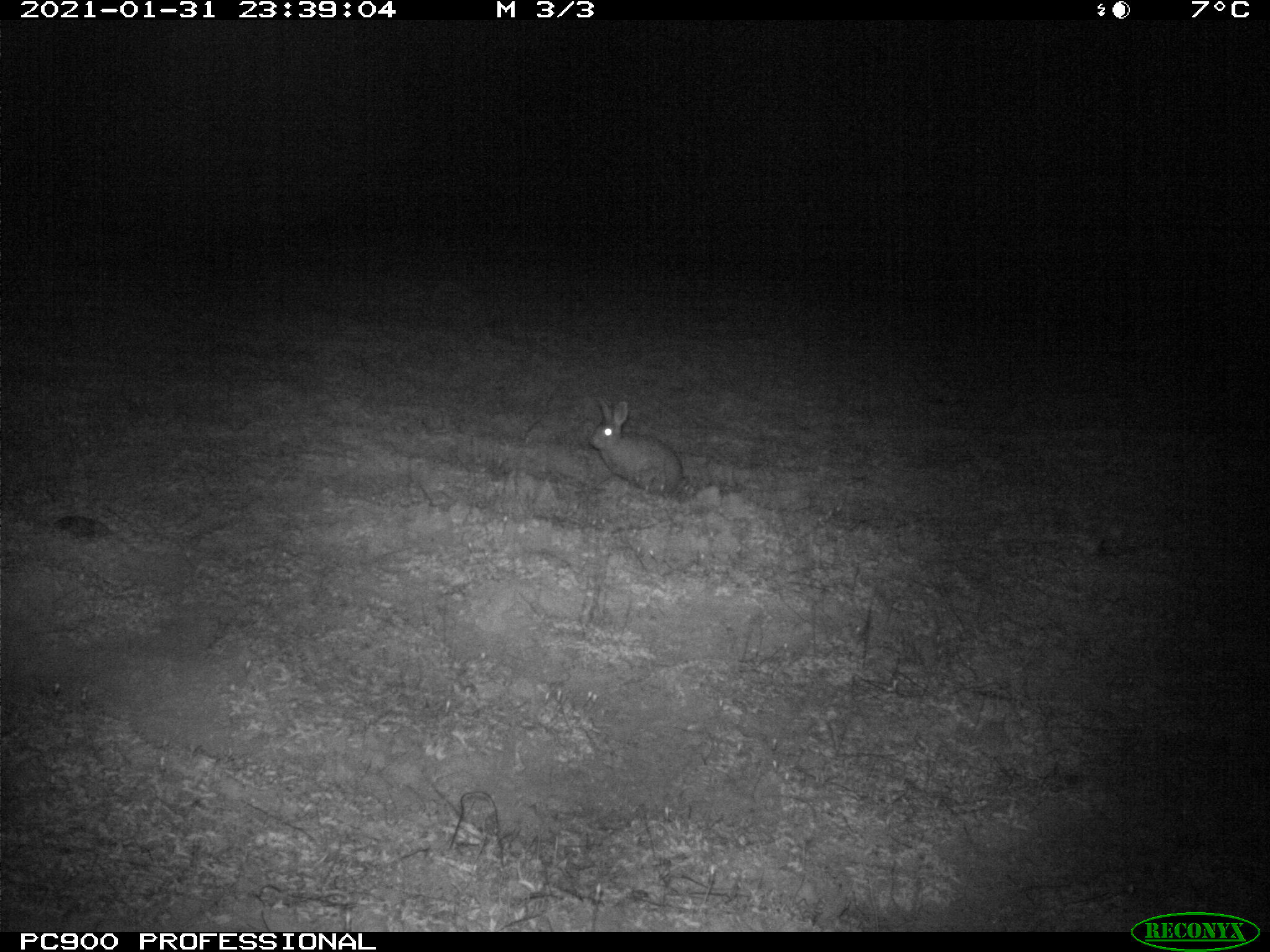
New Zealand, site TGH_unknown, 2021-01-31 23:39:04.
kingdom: Animalia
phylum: Chordata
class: Mammalia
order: Lagomorpha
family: Leporidae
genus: Oryctolagus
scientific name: Oryctolagus cuniculus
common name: european rabbit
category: rabbit